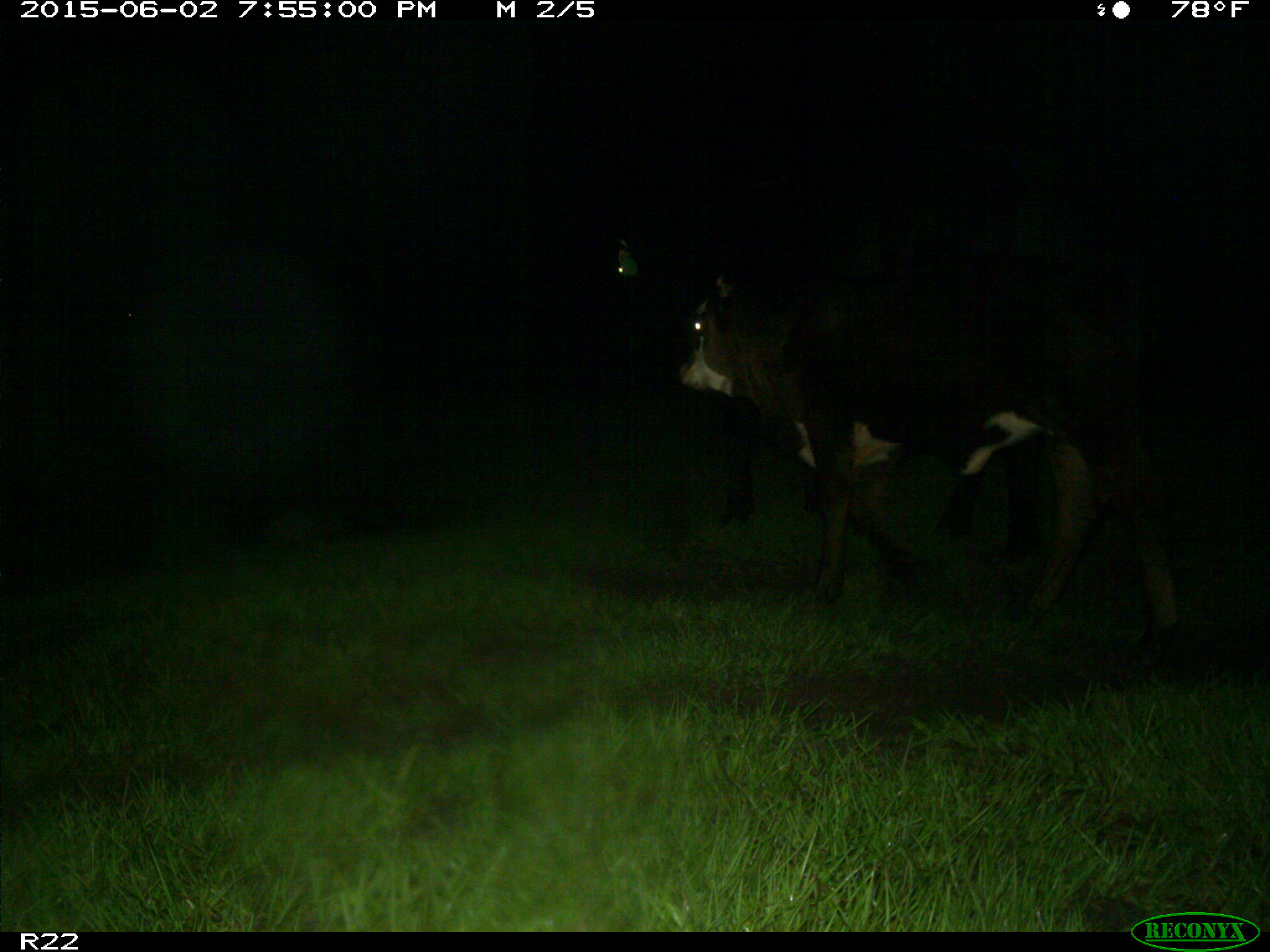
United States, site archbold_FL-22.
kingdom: Animalia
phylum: Chordata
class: Mammalia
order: Artiodactyla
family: Bovidae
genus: Bos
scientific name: Bos taurus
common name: domestic cow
Bos taurus (domestic cow).